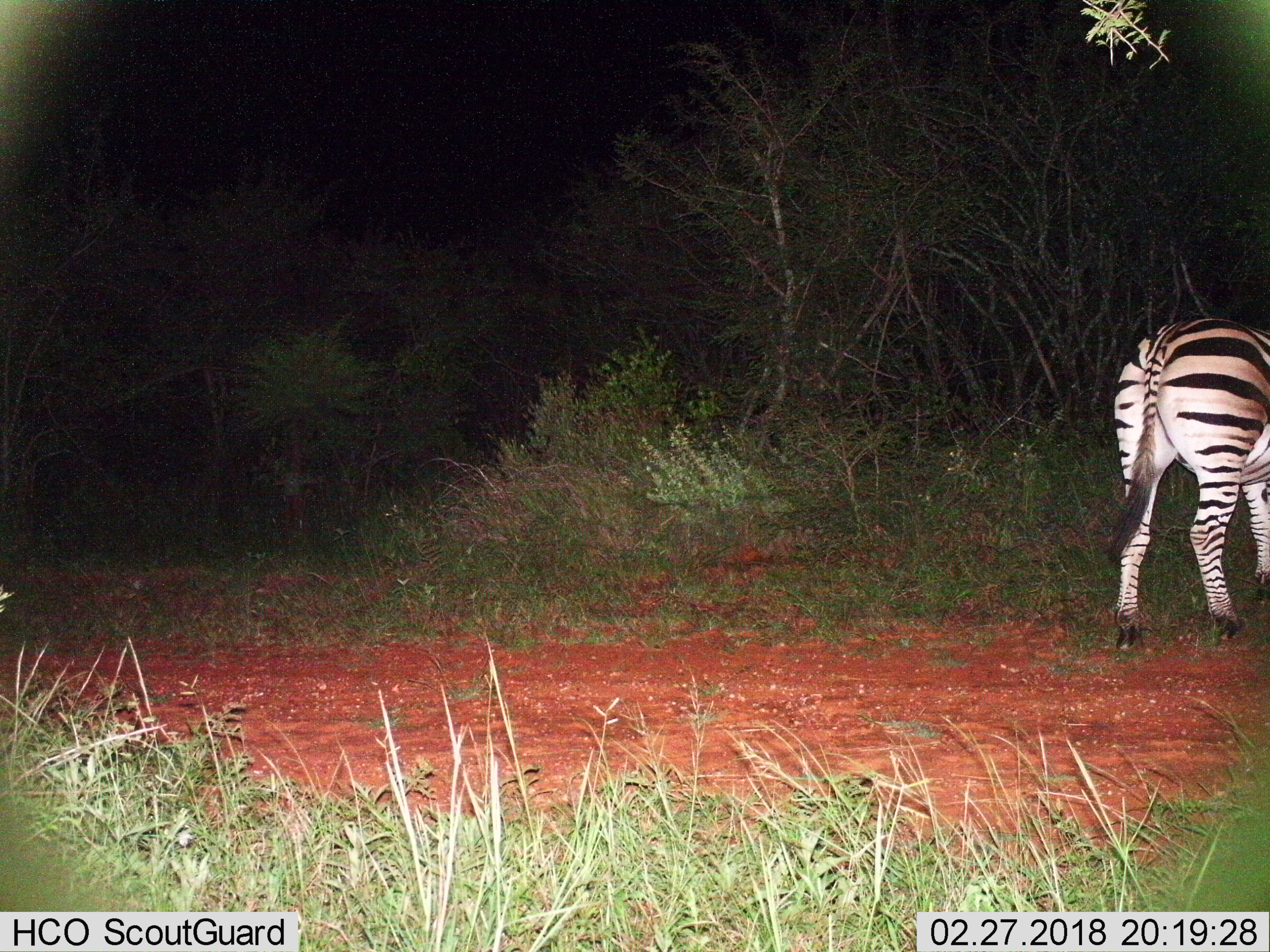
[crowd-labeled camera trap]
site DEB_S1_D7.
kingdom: Animalia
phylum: Chordata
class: Mammalia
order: Perissodactyla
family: Equidae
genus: Equus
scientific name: Equus quagga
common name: plains zebra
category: zebraplains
Zebraplains (plains zebra) (Equus quagga), count 1. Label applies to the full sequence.